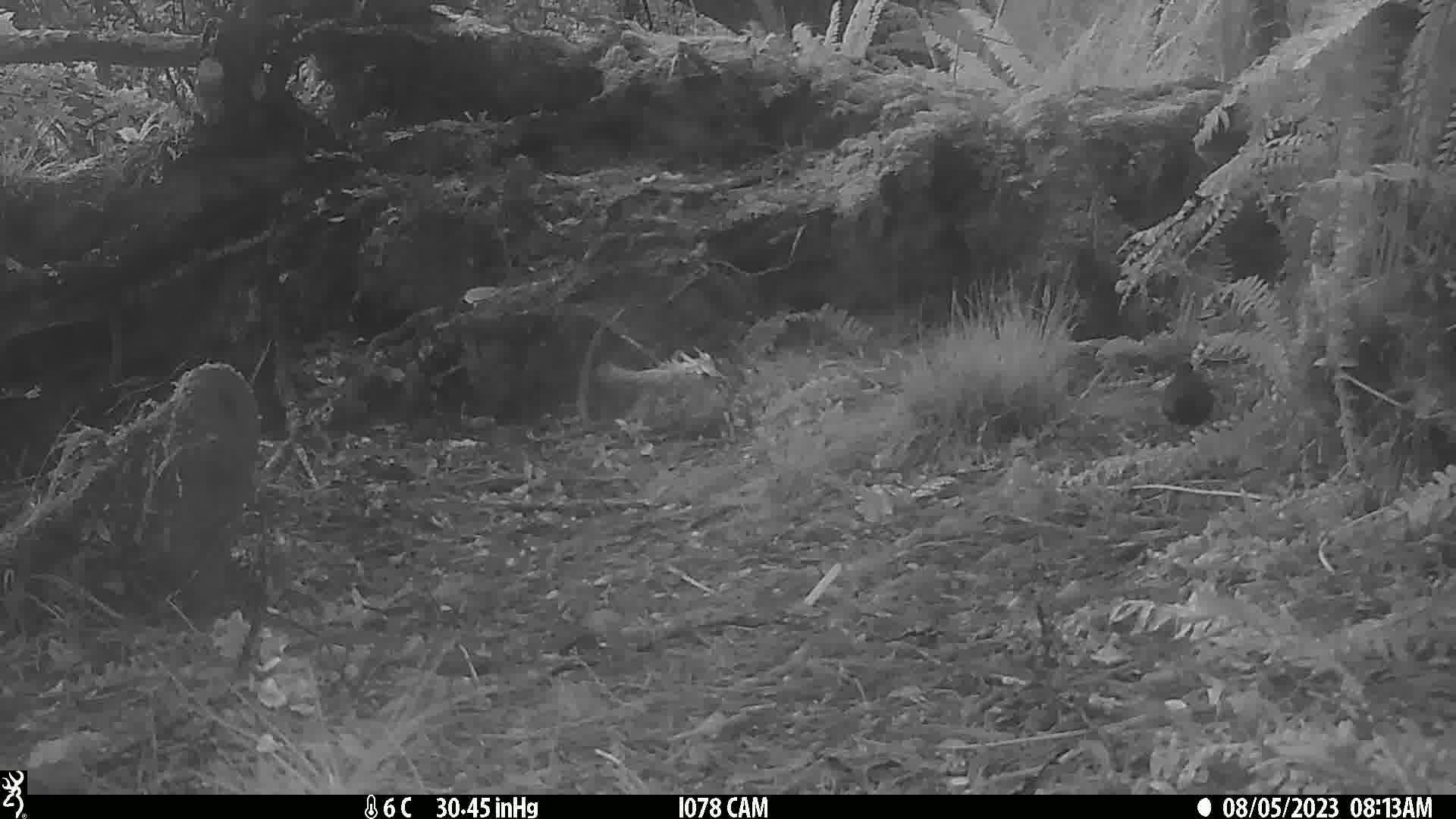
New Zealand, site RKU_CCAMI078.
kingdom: Animalia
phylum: Chordata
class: Aves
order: Passeriformes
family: Turdidae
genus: Turdus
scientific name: Turdus merula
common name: eurasian blackbird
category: blackbird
Blackbird (eurasian blackbird) (Turdus merula).